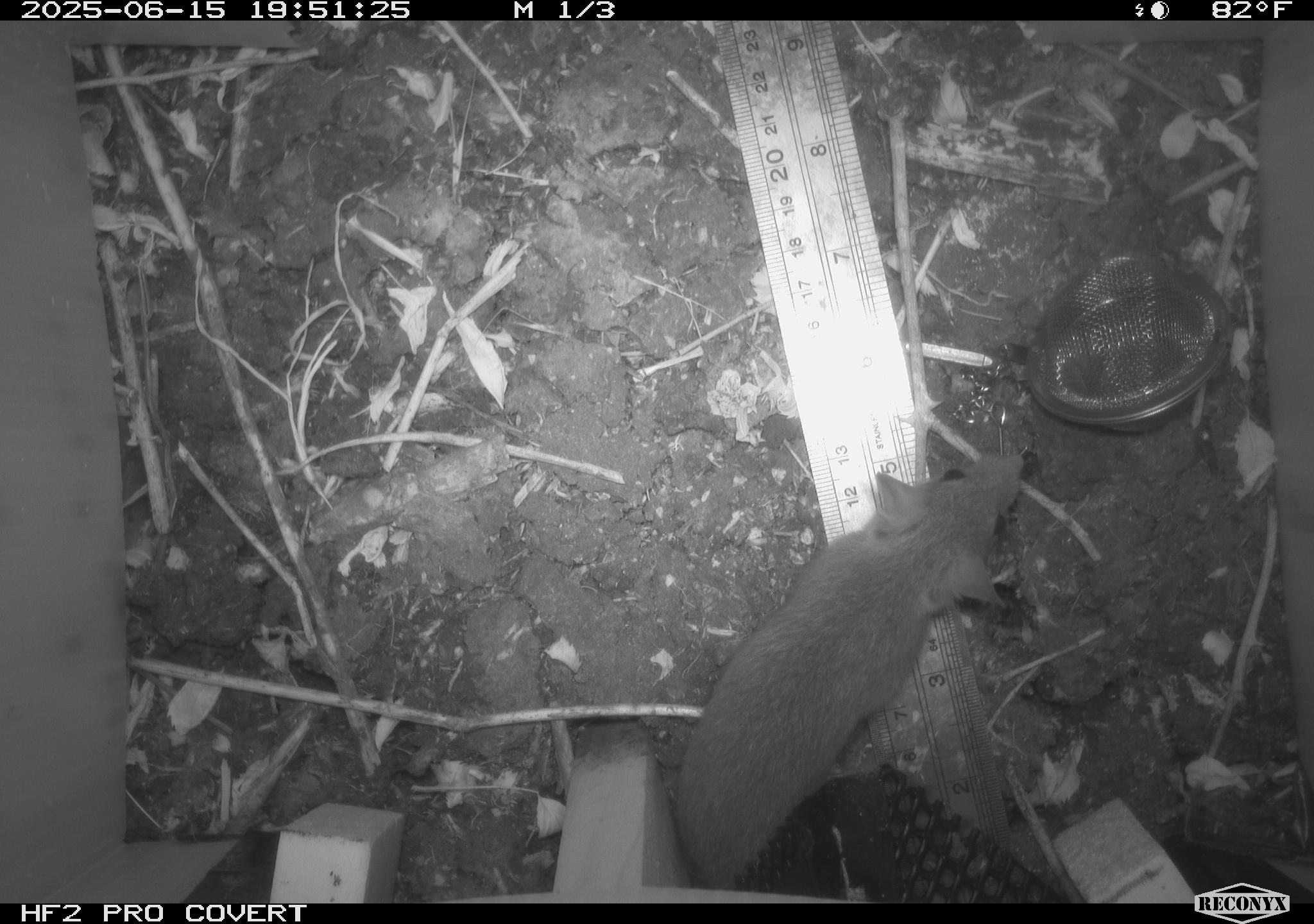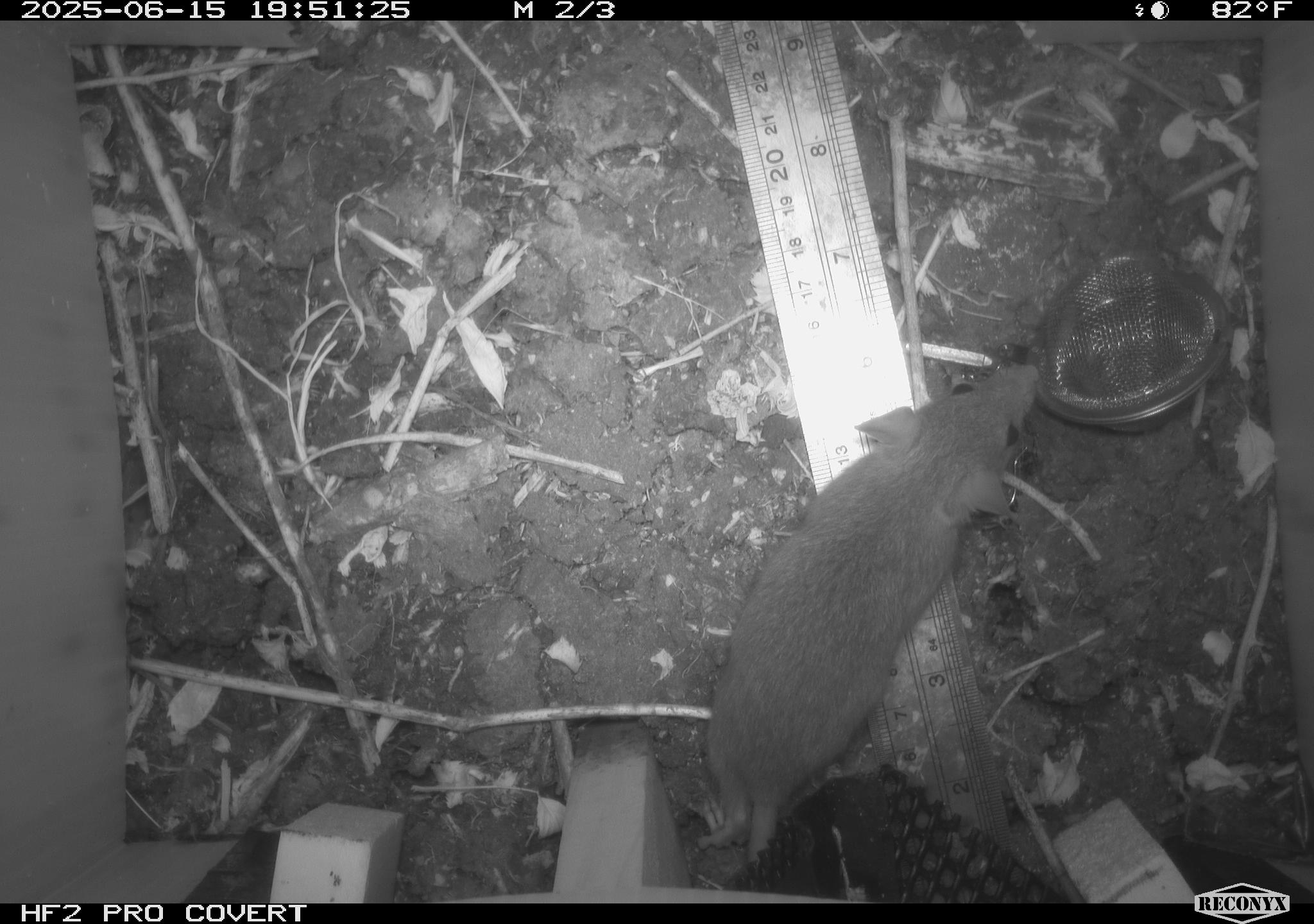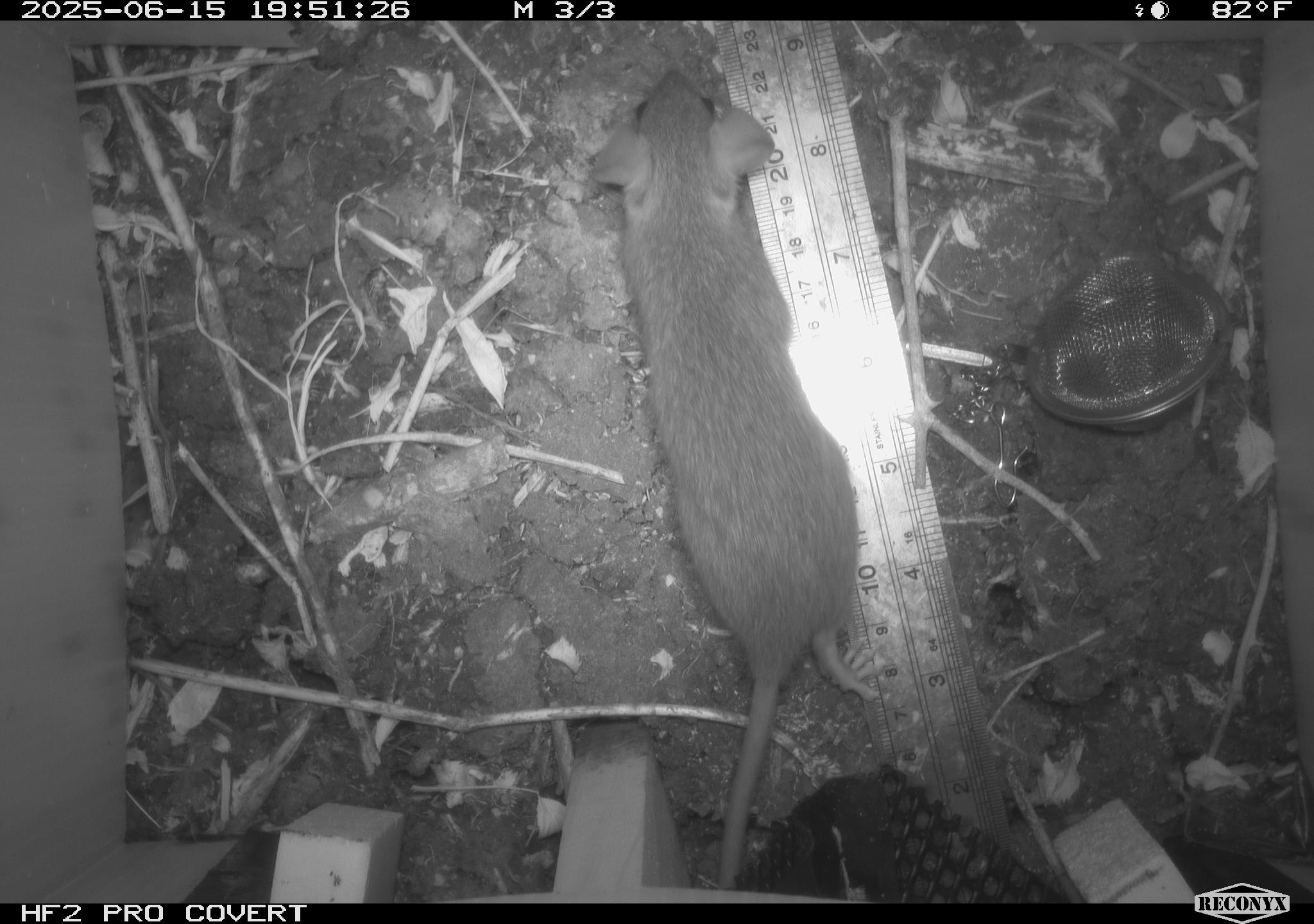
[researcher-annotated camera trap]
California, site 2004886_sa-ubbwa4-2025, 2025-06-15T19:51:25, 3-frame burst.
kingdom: Animalia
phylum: Chordata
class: Mammalia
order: Rodentia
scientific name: Rodentia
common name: rodent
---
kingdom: Animalia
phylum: Chordata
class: Mammalia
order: Rodentia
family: Muridae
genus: Rattus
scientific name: Rattus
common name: rat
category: rattus species